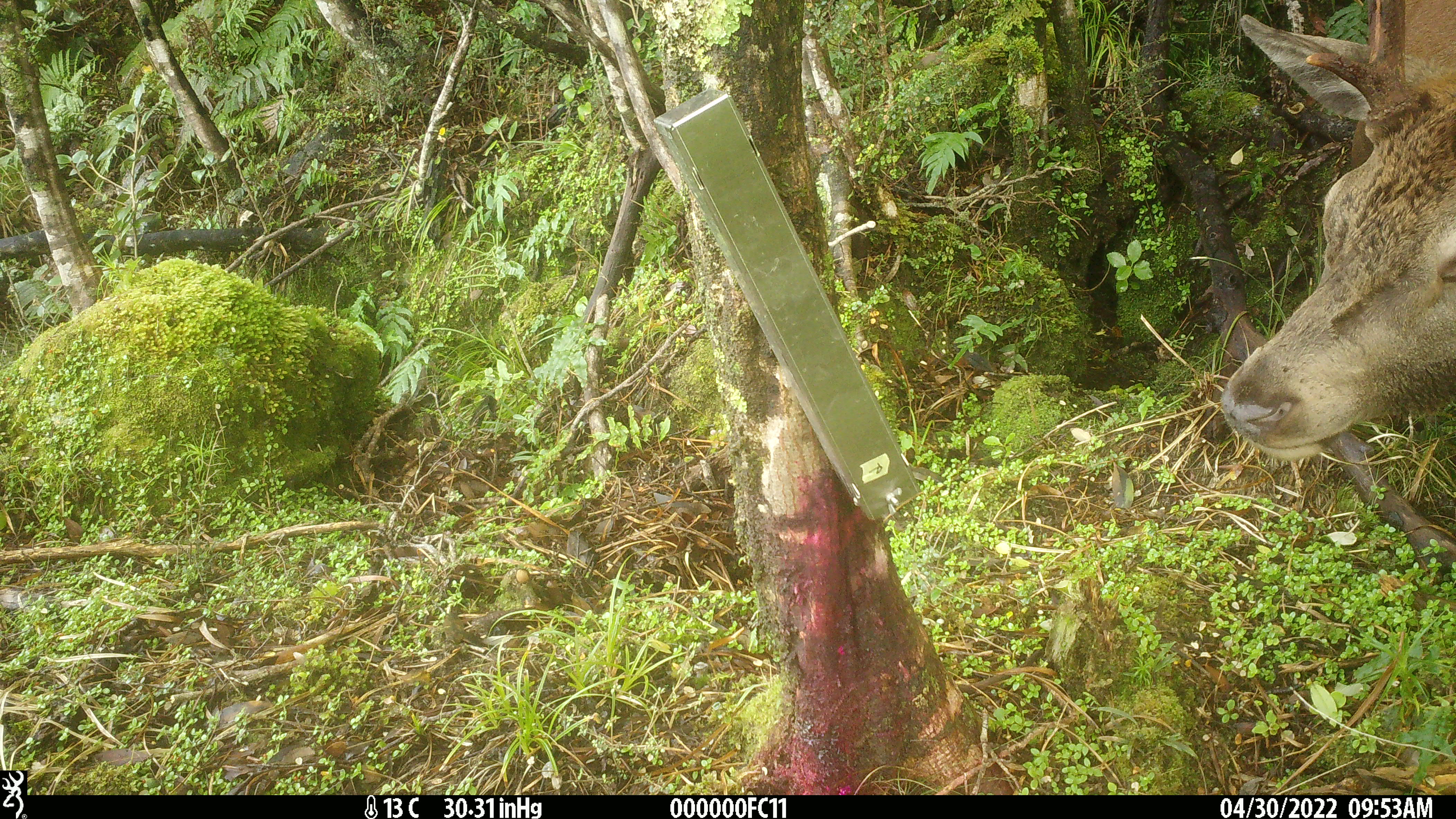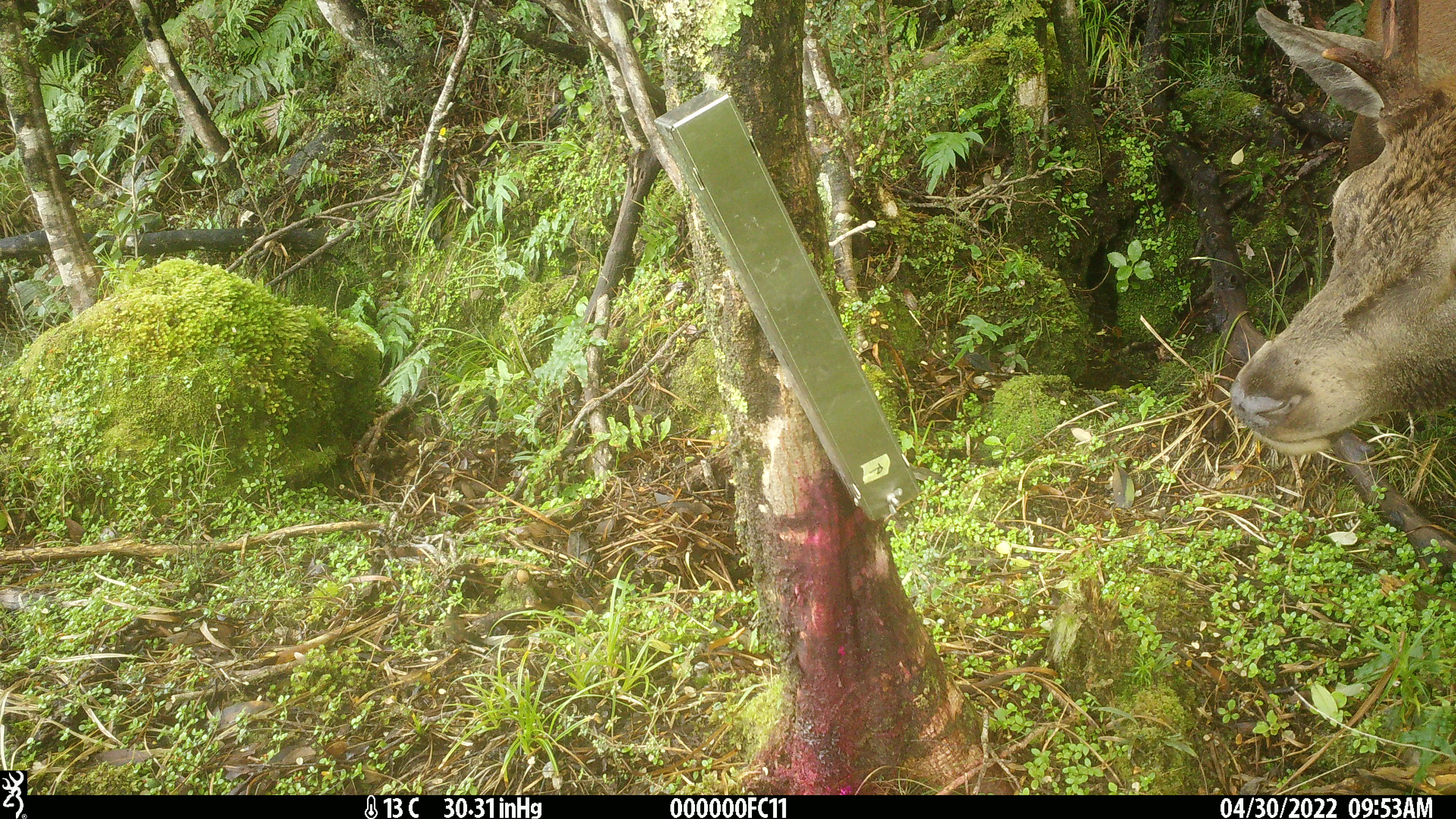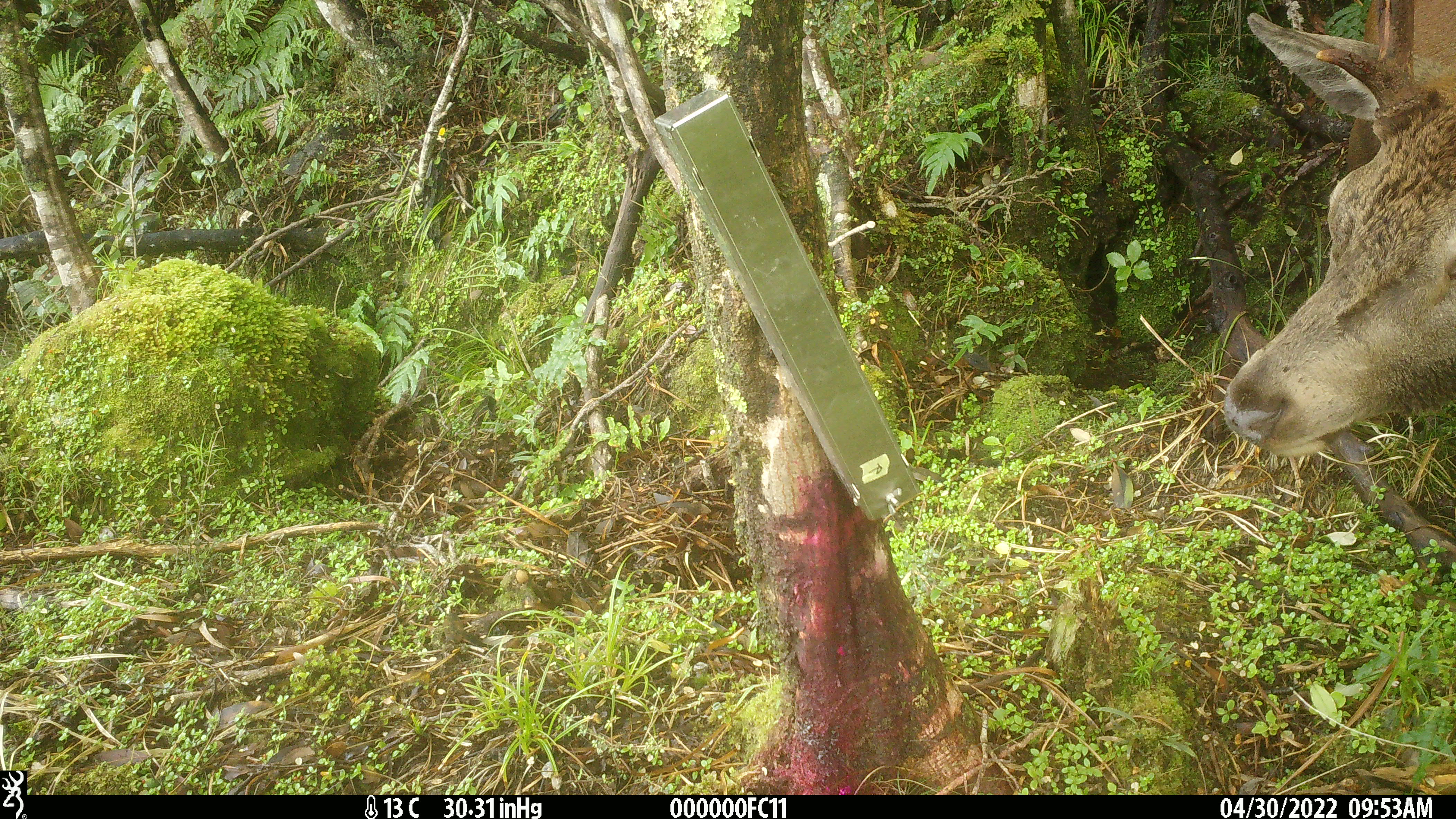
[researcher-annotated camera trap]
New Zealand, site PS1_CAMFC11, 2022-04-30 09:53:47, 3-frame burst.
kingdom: Animalia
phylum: Chordata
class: Mammalia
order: Artiodactyla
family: Cervidae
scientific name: Cervidae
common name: deer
Deer (Cervidae).